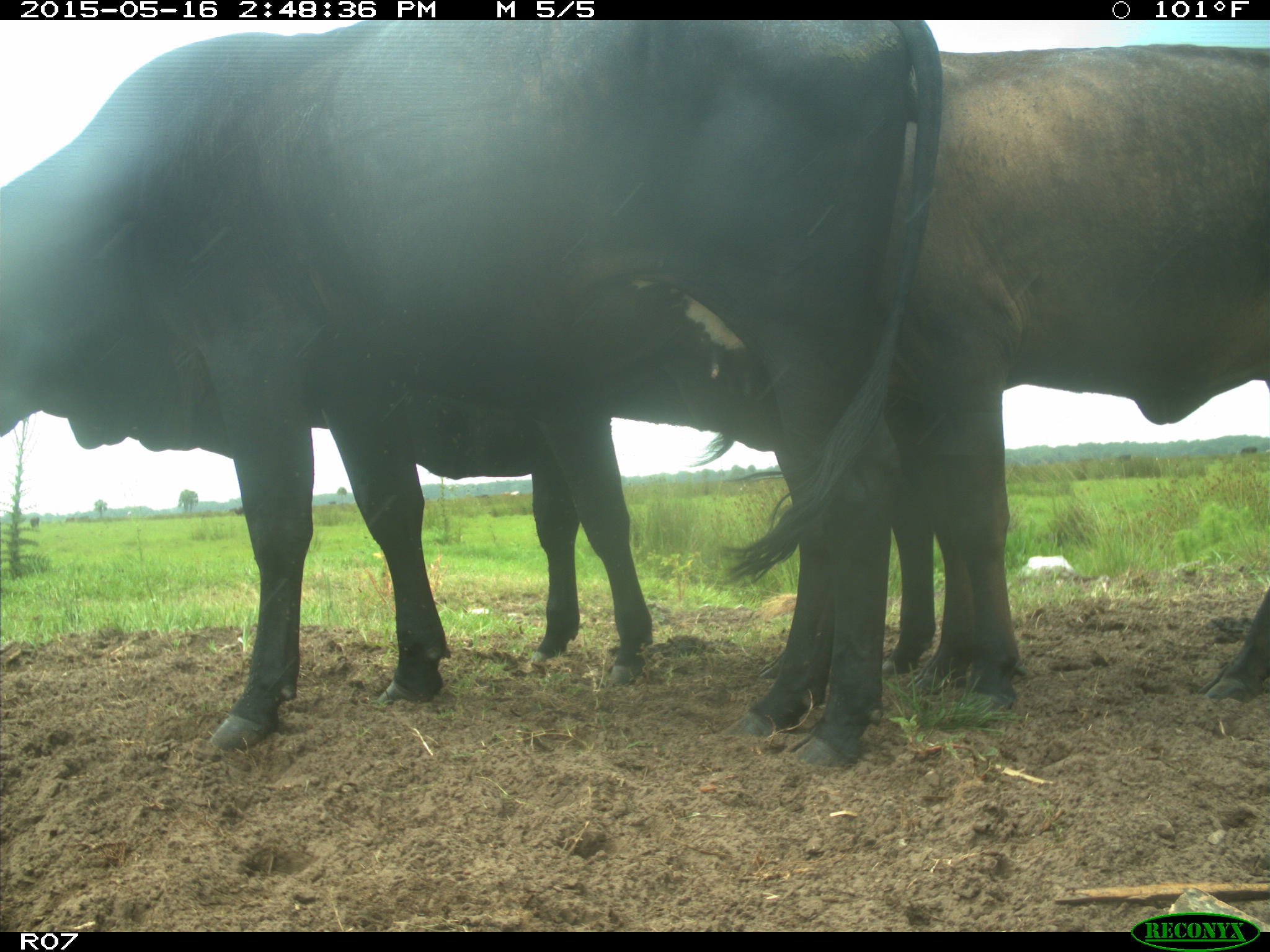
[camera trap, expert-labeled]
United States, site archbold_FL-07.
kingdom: Animalia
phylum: Chordata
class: Mammalia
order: Artiodactyla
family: Bovidae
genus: Bos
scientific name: Bos taurus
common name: domestic cow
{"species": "Bos taurus (domestic cow)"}